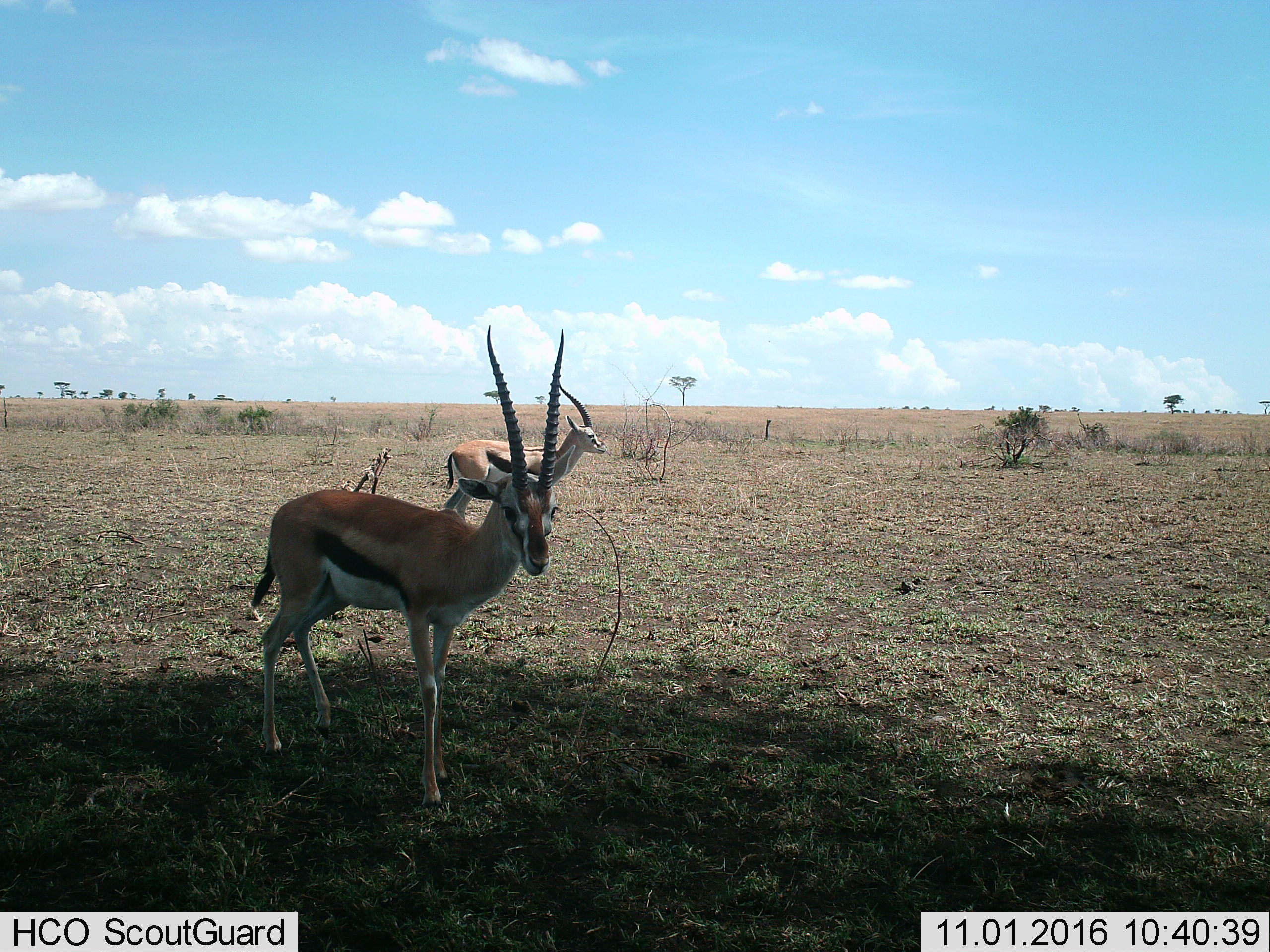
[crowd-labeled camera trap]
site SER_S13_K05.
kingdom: Animalia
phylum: Chordata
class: Mammalia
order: Artiodactyla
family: Bovidae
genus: Eudorcas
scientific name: Eudorcas thomsonii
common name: thomson's gazelle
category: gazellethomsons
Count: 2.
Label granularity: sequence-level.